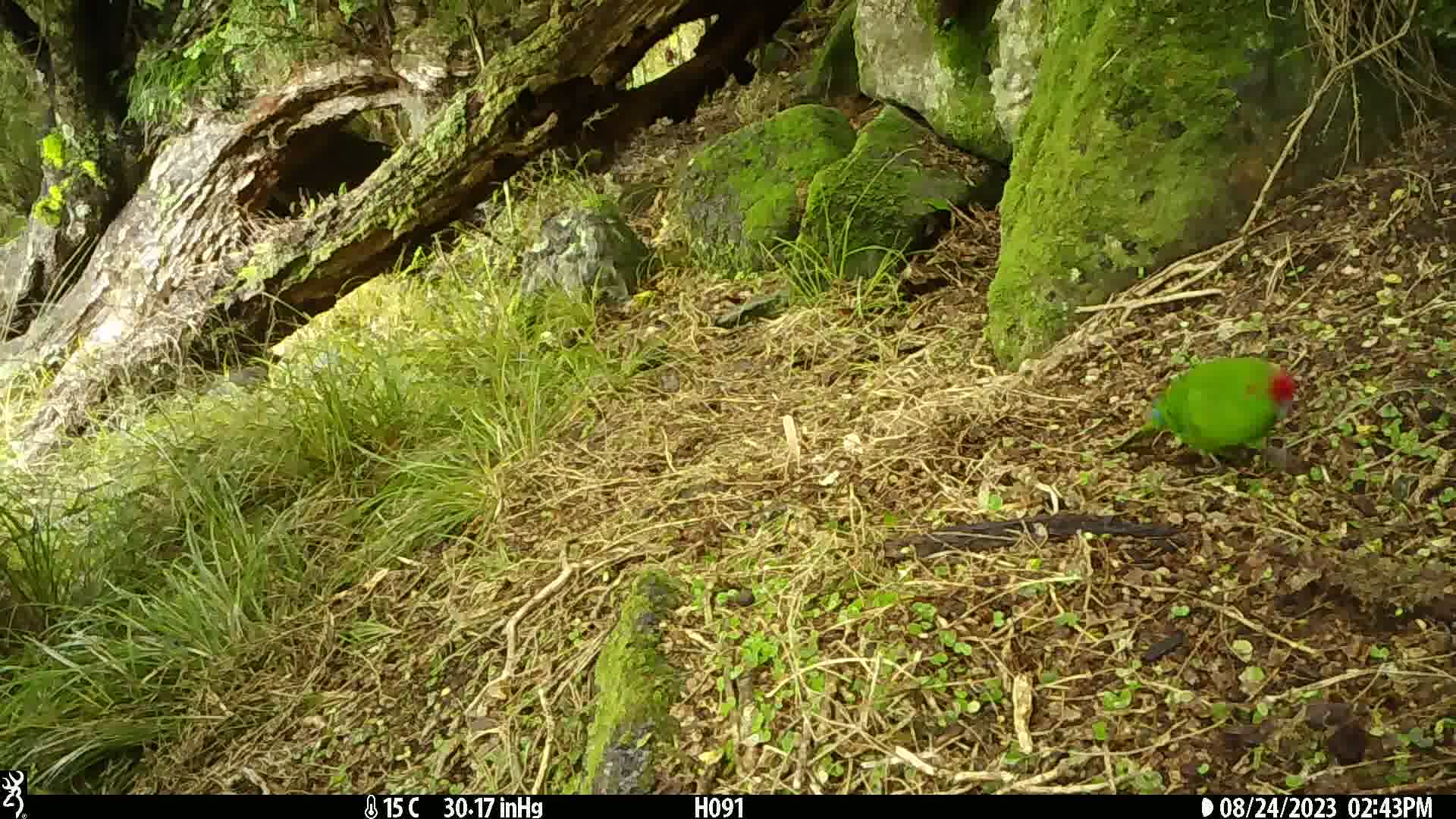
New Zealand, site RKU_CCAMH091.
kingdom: Animalia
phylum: Chordata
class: Aves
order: Psittaciformes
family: Psittaculidae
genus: Cyanoramphus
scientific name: Cyanoramphus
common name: parakeet